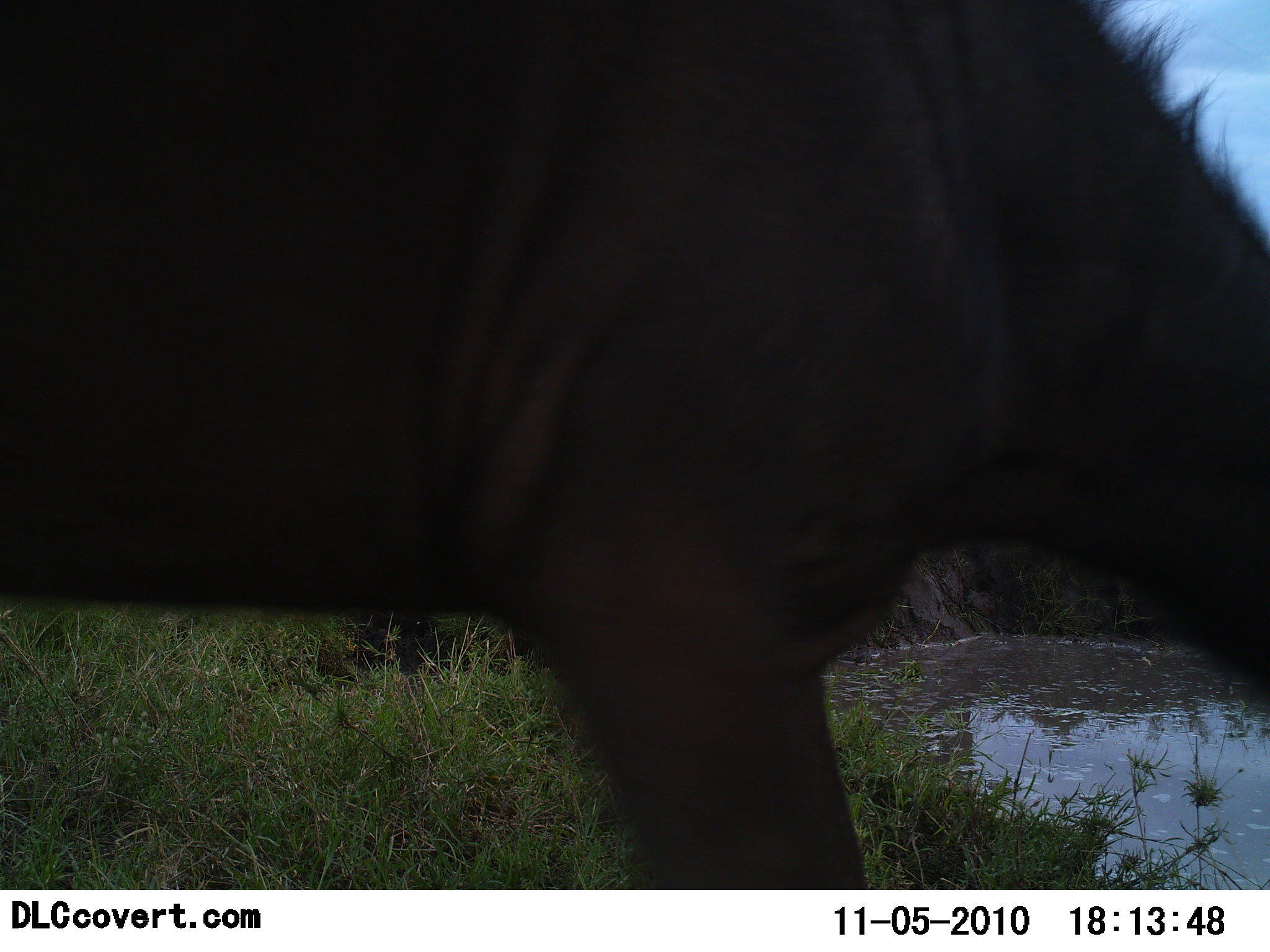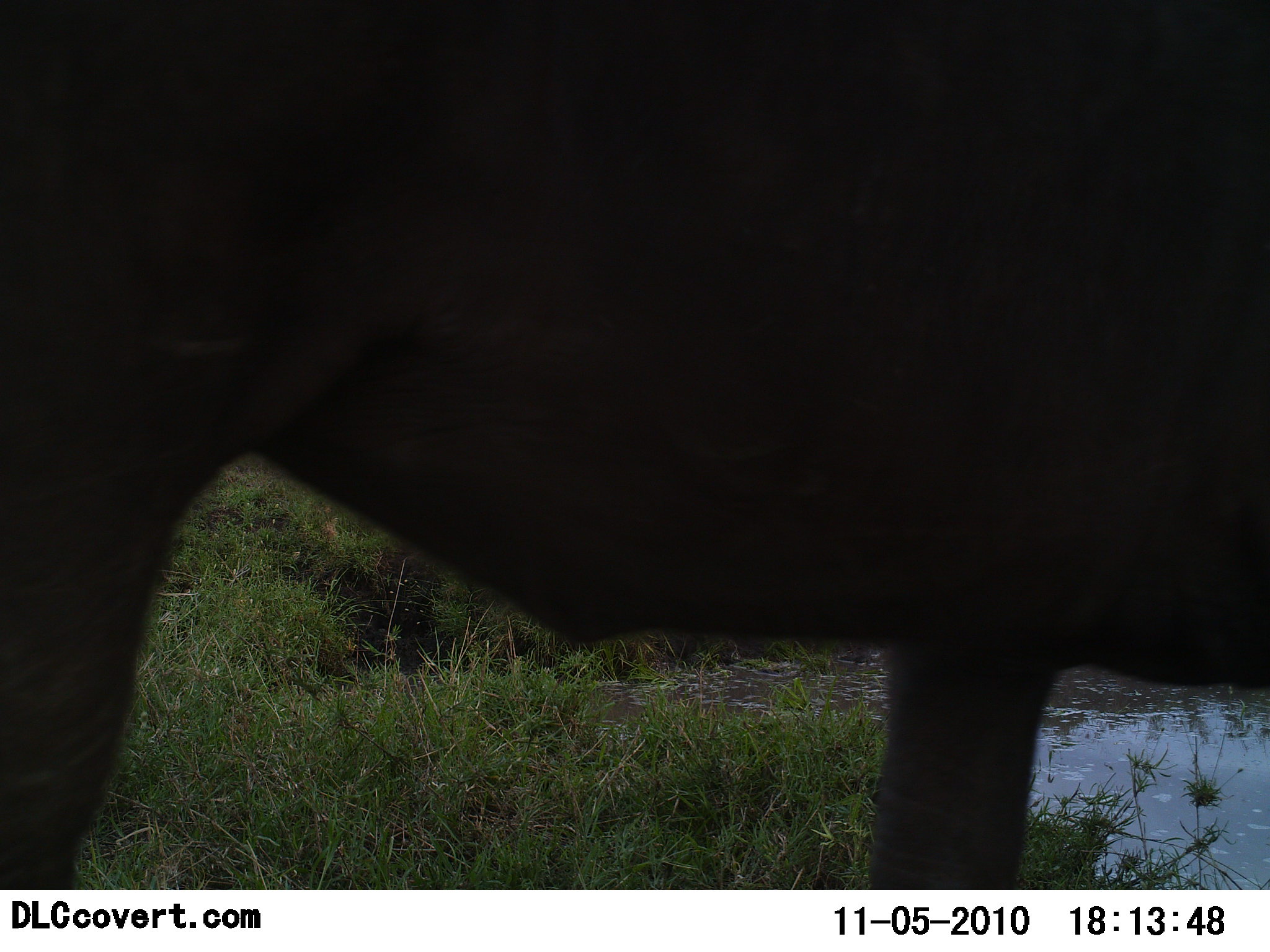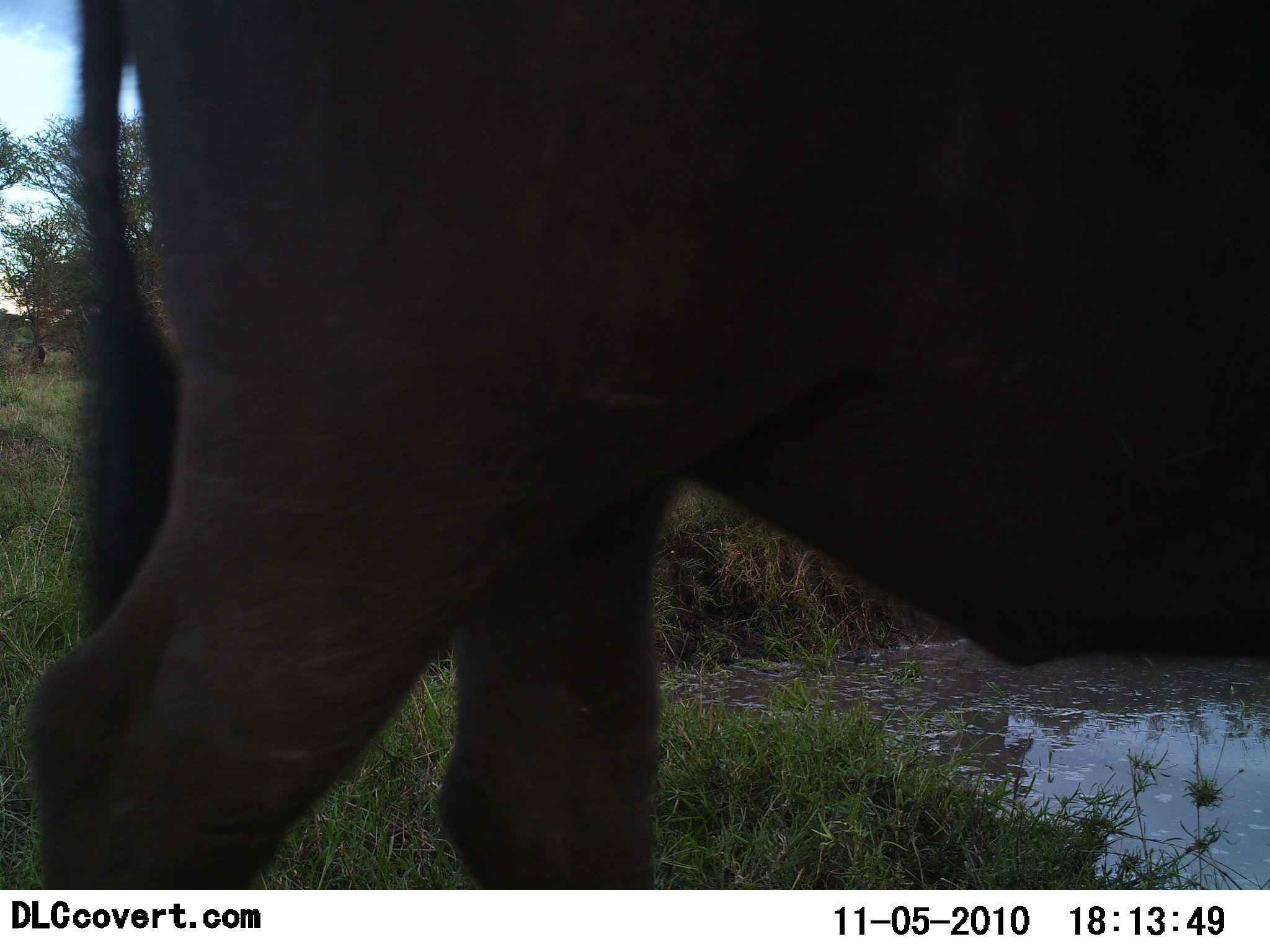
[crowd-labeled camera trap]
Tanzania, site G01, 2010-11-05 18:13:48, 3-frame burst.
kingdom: Animalia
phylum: Chordata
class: Mammalia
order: Artiodactyla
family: Bovidae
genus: Connochaetes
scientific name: Connochaetes taurinus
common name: blue wildebeest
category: wildebeest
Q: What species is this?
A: Wildebeest (blue wildebeest) (Connochaetes taurinus).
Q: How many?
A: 1.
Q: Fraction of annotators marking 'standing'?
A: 22%.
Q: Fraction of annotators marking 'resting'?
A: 0%.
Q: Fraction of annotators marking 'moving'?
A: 78%.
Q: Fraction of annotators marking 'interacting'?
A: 0%.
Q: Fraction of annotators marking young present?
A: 0%.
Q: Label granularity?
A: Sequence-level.